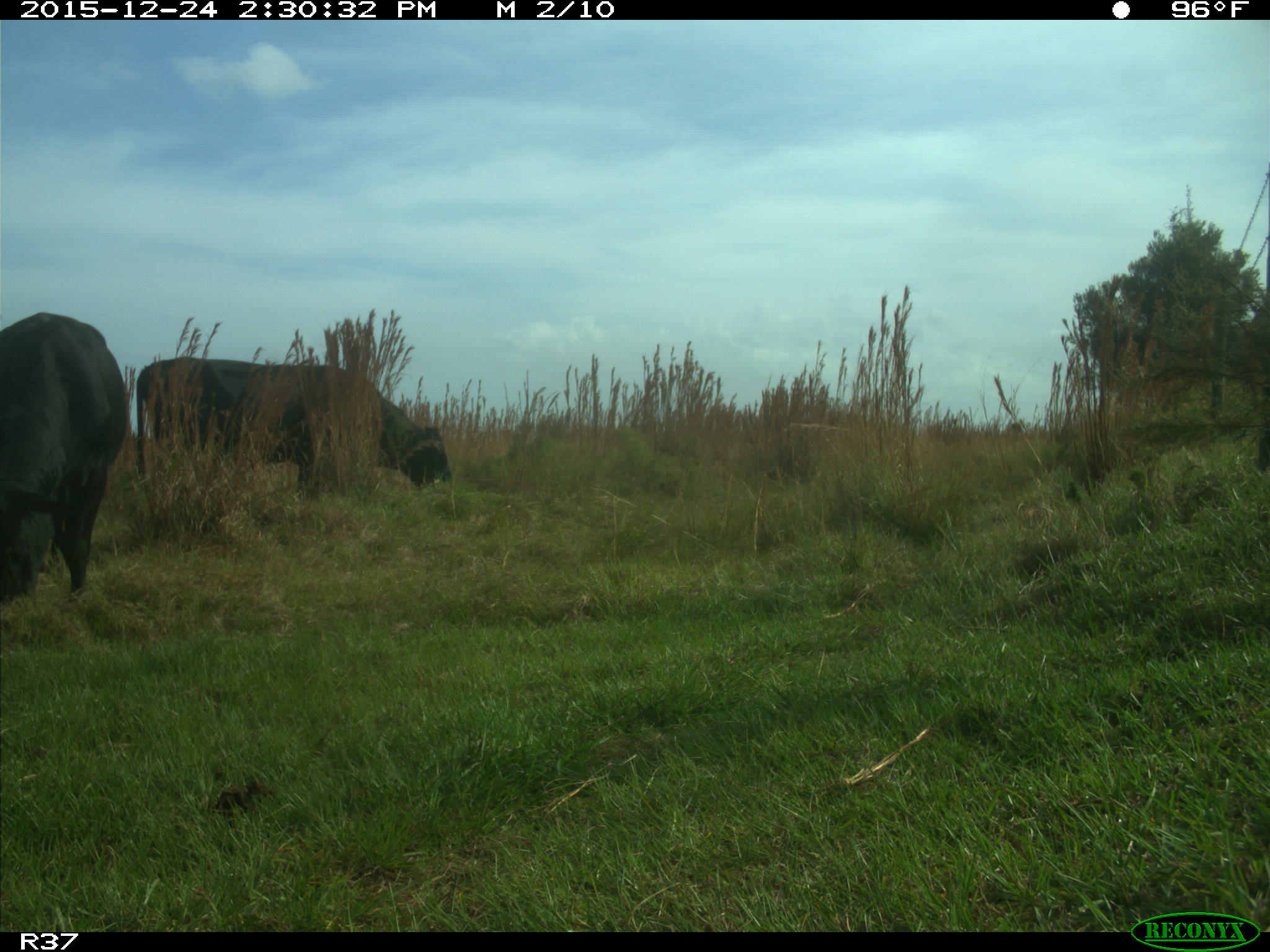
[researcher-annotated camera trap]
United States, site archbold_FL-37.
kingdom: Animalia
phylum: Chordata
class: Mammalia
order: Artiodactyla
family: Bovidae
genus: Bos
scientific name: Bos taurus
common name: domestic cow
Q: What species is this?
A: Bos taurus (domestic cow).